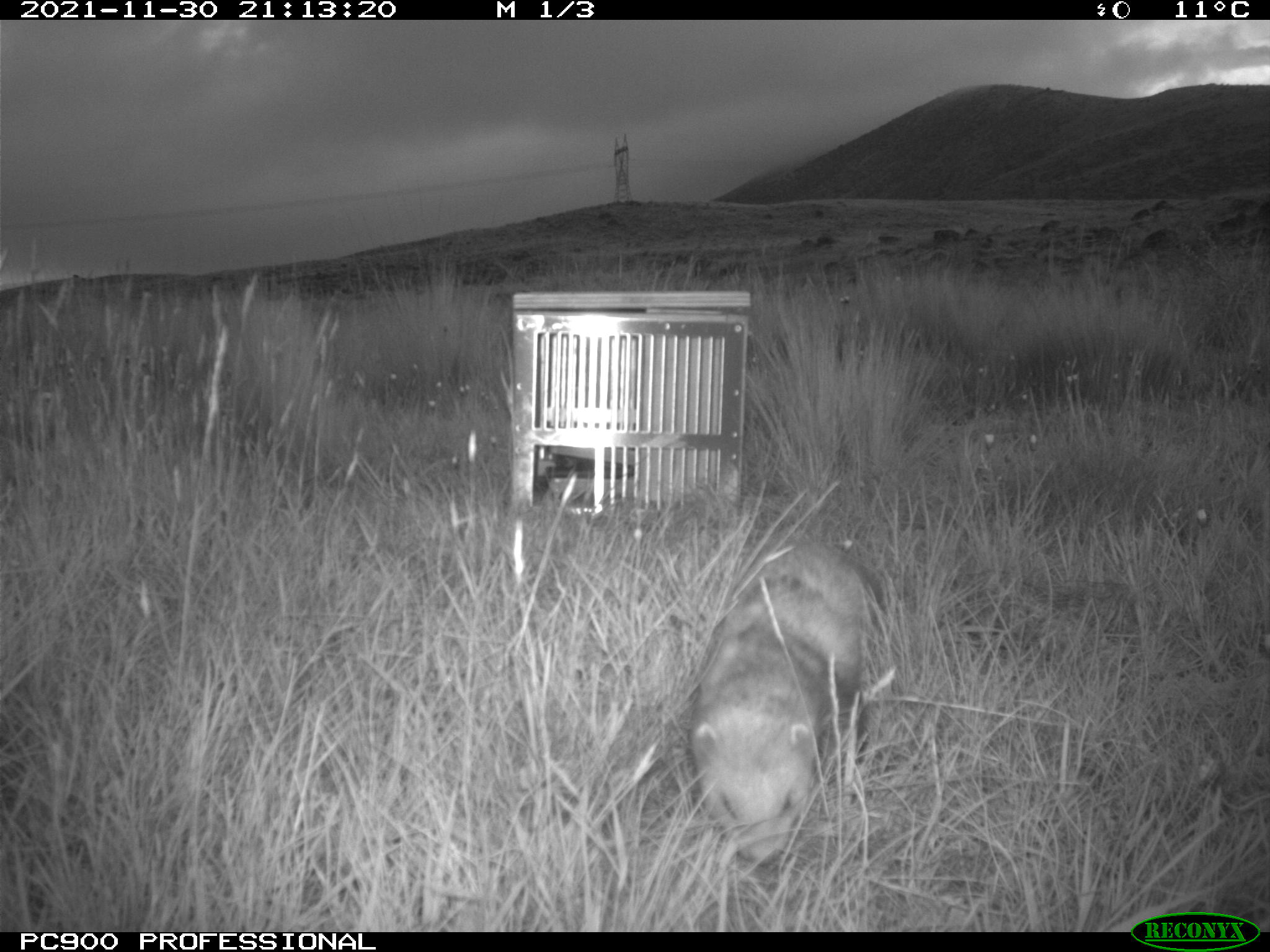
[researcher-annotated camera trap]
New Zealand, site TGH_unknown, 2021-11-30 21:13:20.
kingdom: Animalia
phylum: Chordata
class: Mammalia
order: Carnivora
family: Mustelidae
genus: Mustela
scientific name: Mustela furo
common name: ferret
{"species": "ferret (Mustela furo)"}